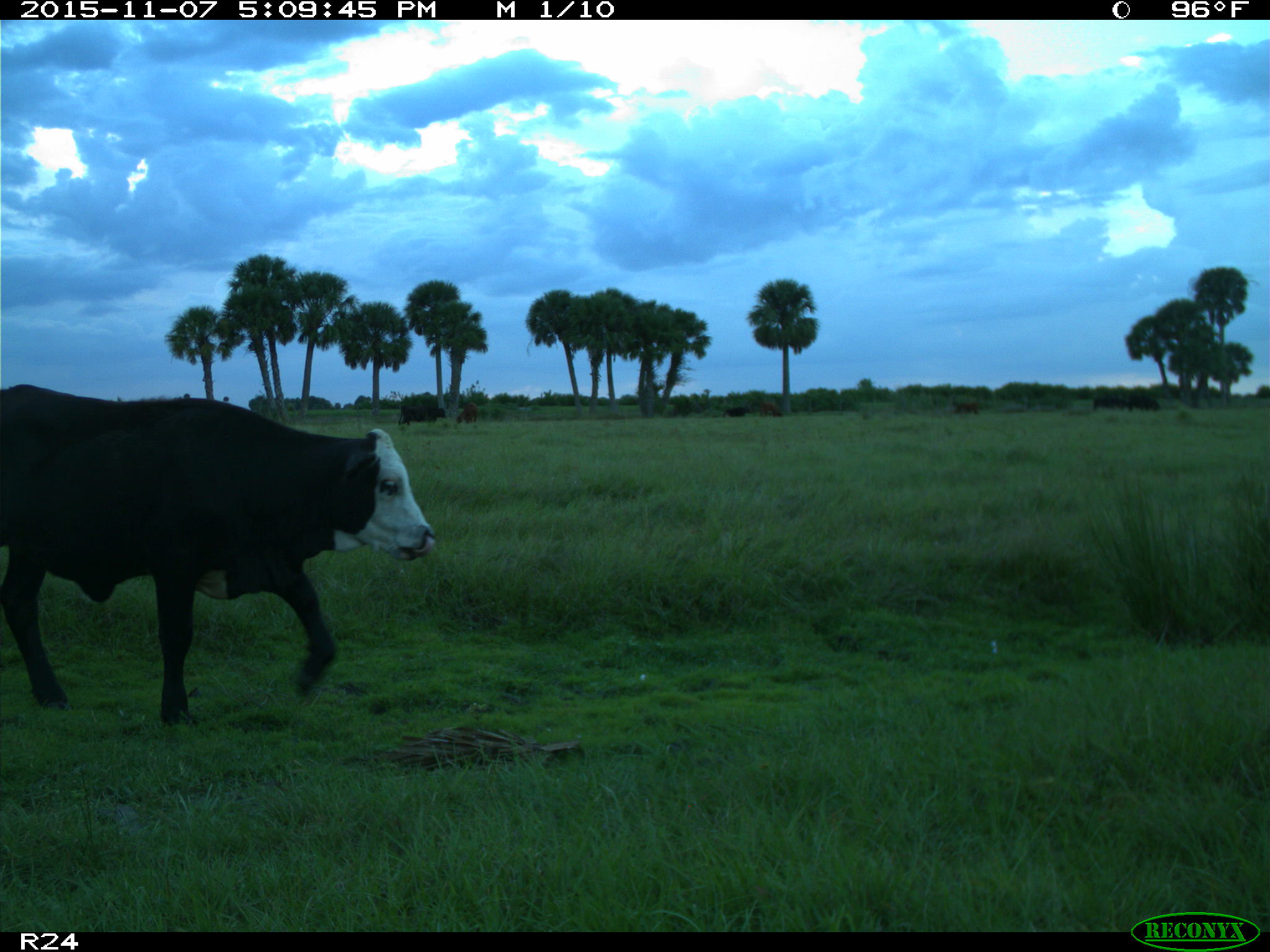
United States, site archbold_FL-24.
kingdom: Animalia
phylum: Chordata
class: Mammalia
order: Artiodactyla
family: Bovidae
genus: Bos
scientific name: Bos taurus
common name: domestic cow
Bos taurus (domestic cow).